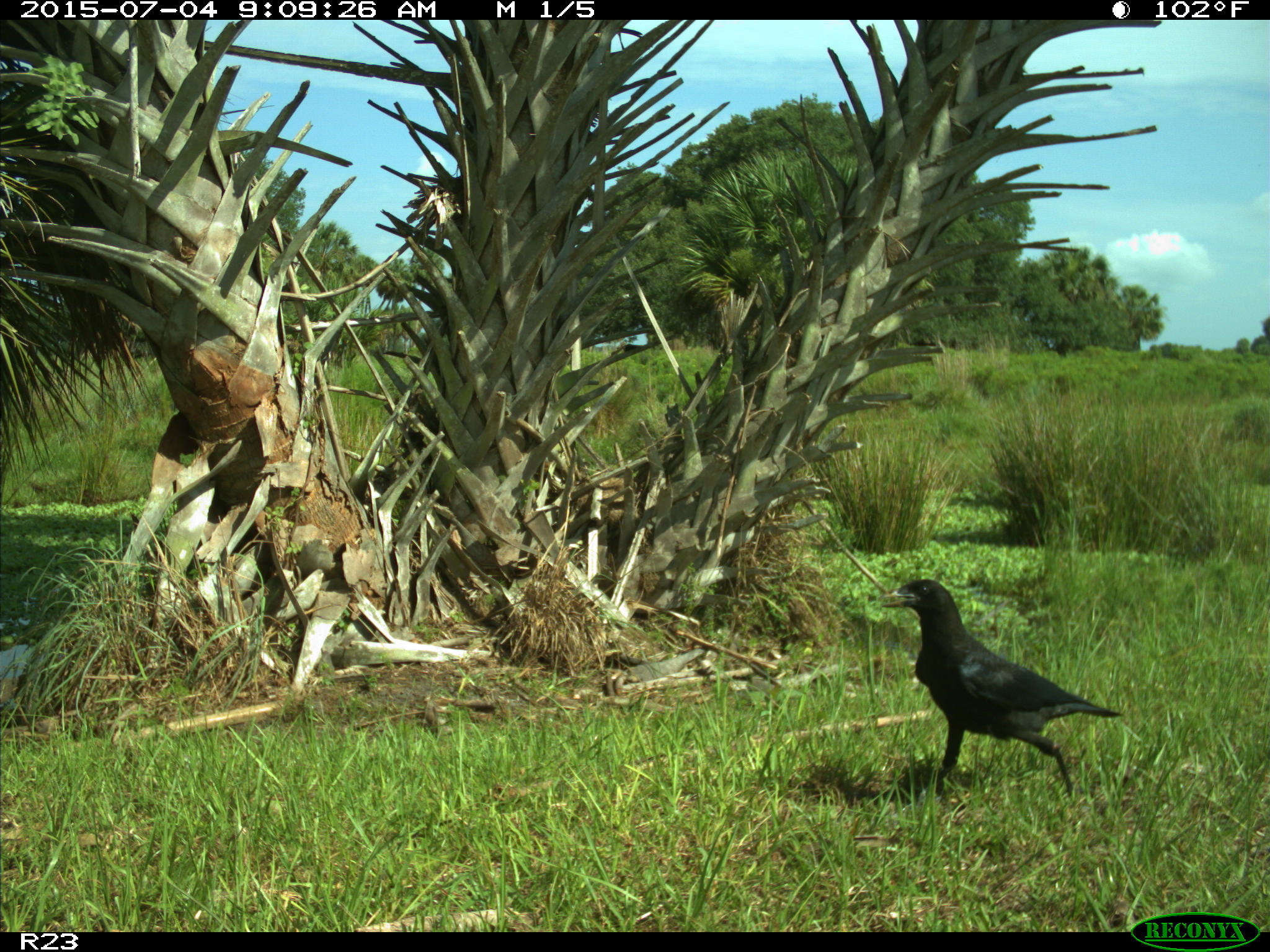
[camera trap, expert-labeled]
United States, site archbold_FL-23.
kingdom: Animalia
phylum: Chordata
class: Mammalia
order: Artiodactyla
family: Bovidae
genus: Bos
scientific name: Bos taurus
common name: domestic cow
Bos taurus (domestic cow).